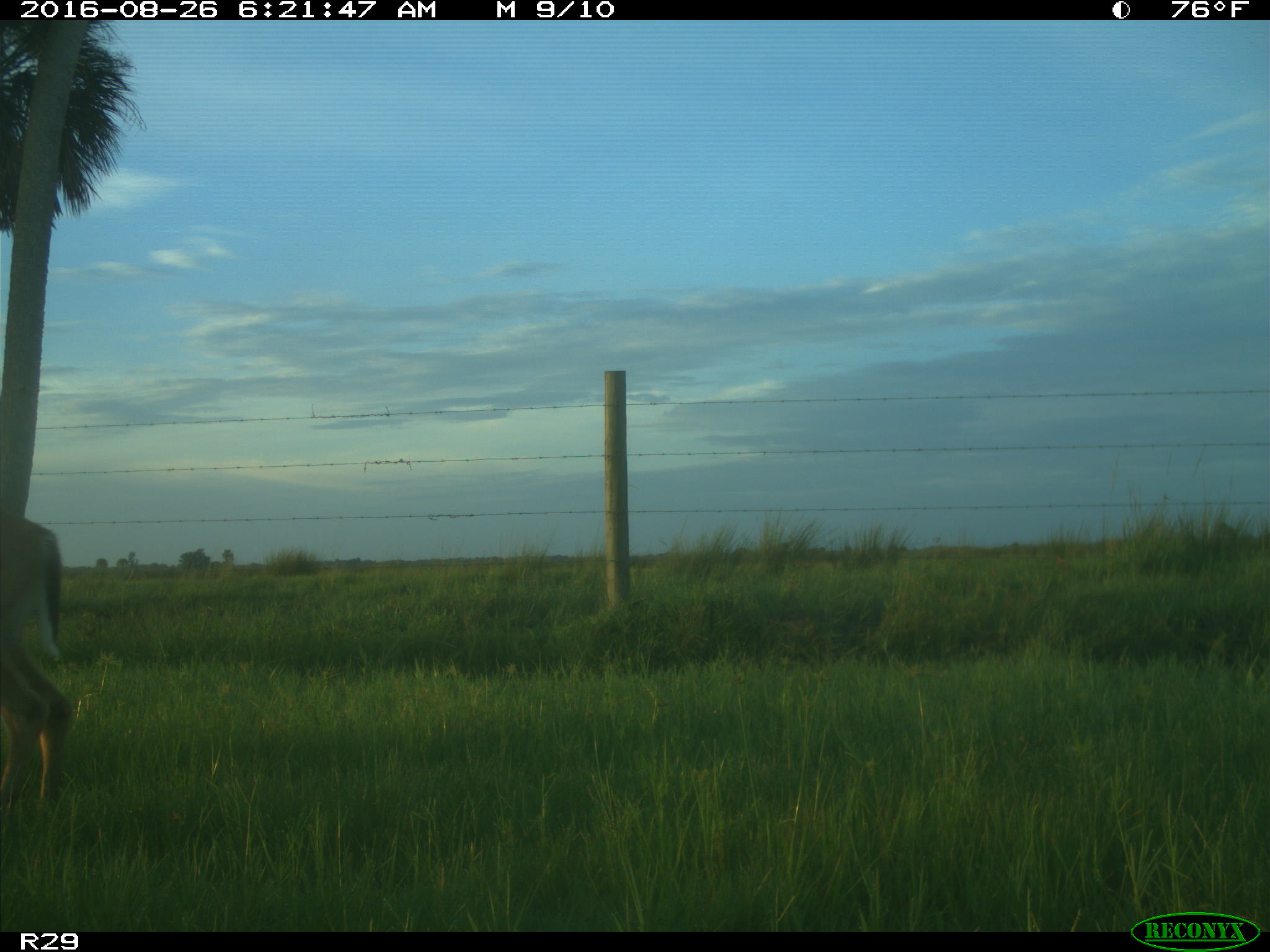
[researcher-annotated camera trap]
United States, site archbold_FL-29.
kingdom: Animalia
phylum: Chordata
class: Mammalia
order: Artiodactyla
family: Cervidae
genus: Odocoileus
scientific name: Odocoileus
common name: deer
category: unidentified deer